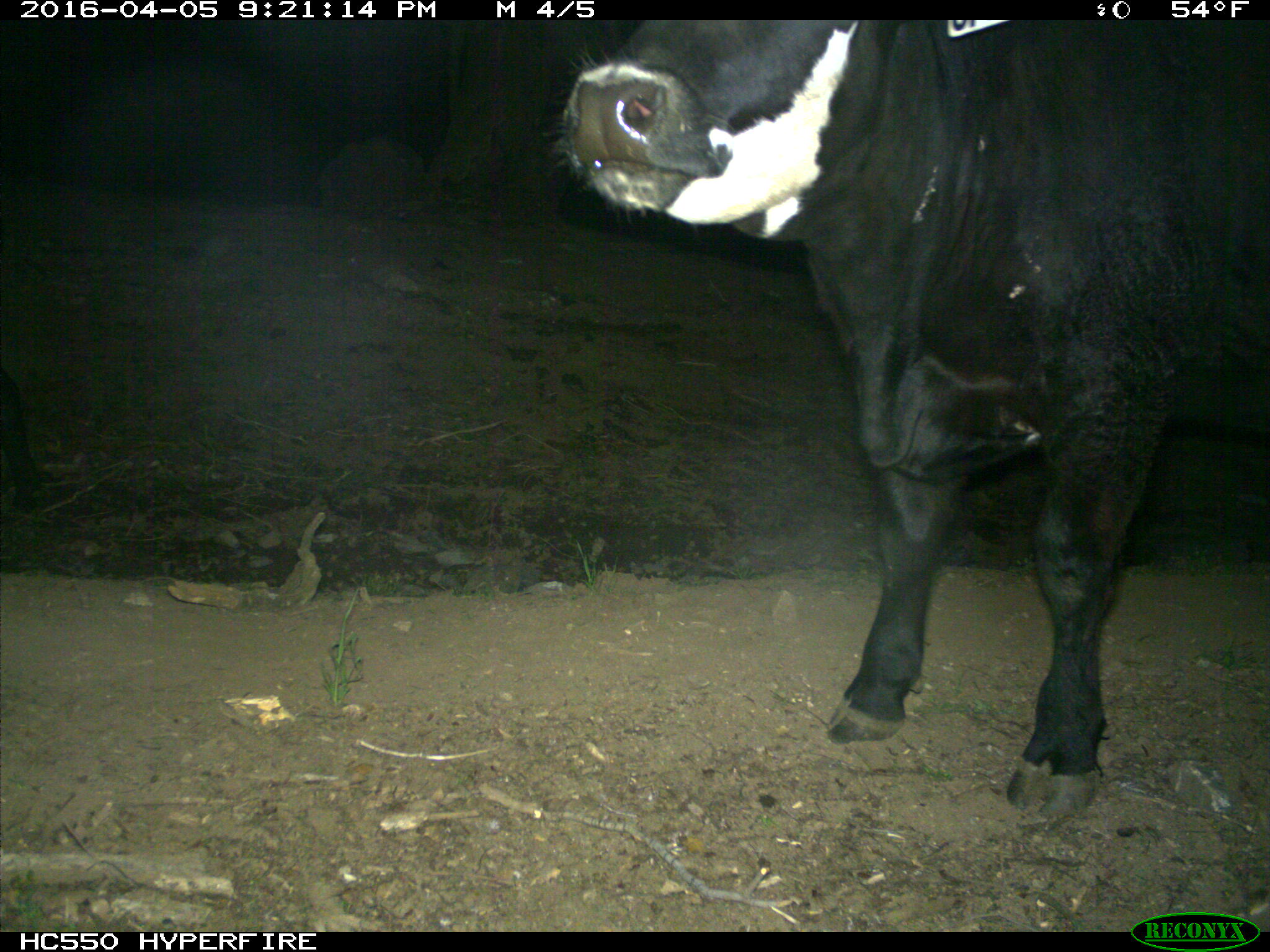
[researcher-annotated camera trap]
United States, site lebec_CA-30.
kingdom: Animalia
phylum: Chordata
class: Mammalia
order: Artiodactyla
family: Bovidae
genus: Bos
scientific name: Bos taurus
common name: domestic cow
Bos taurus (domestic cow).